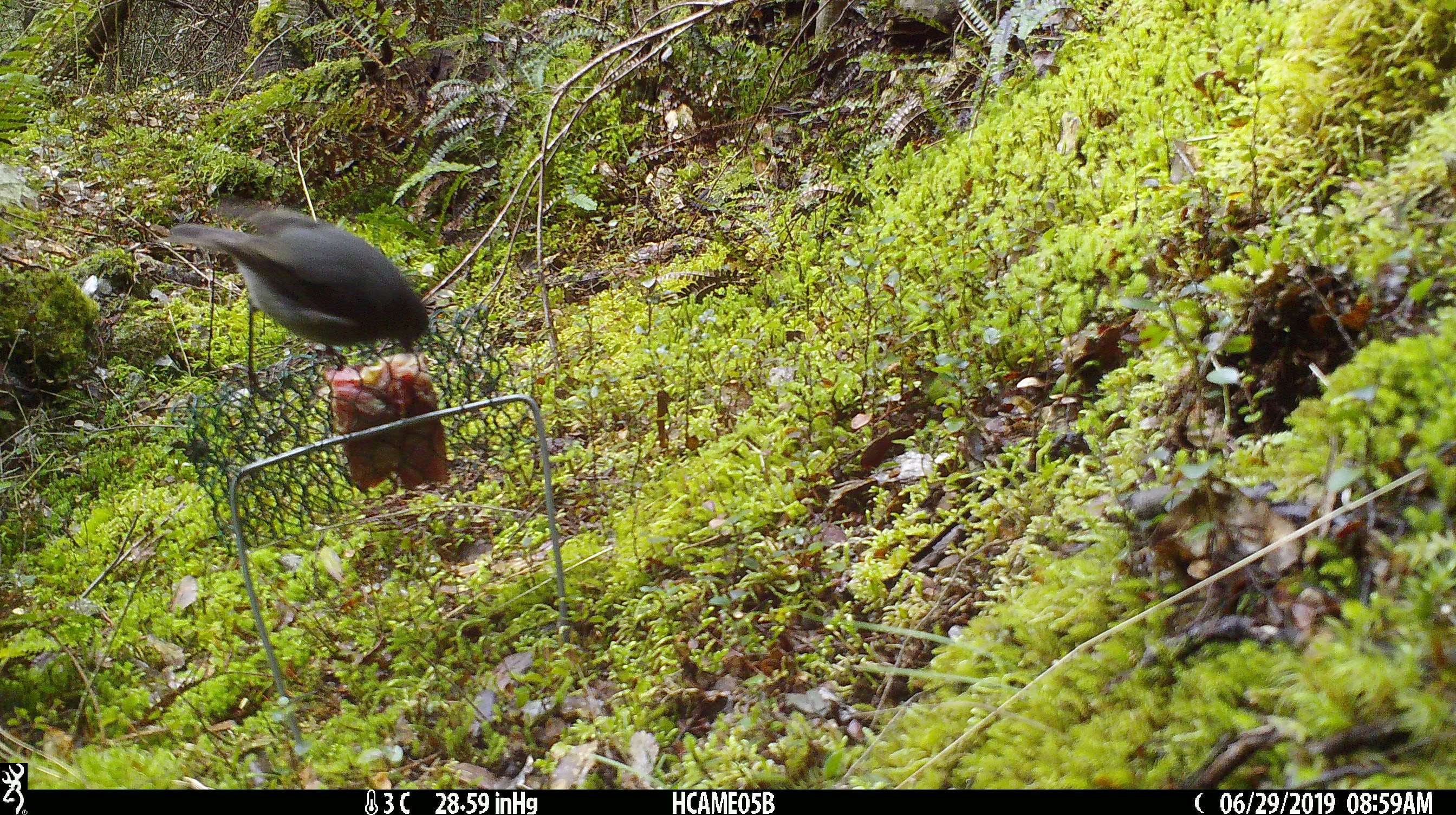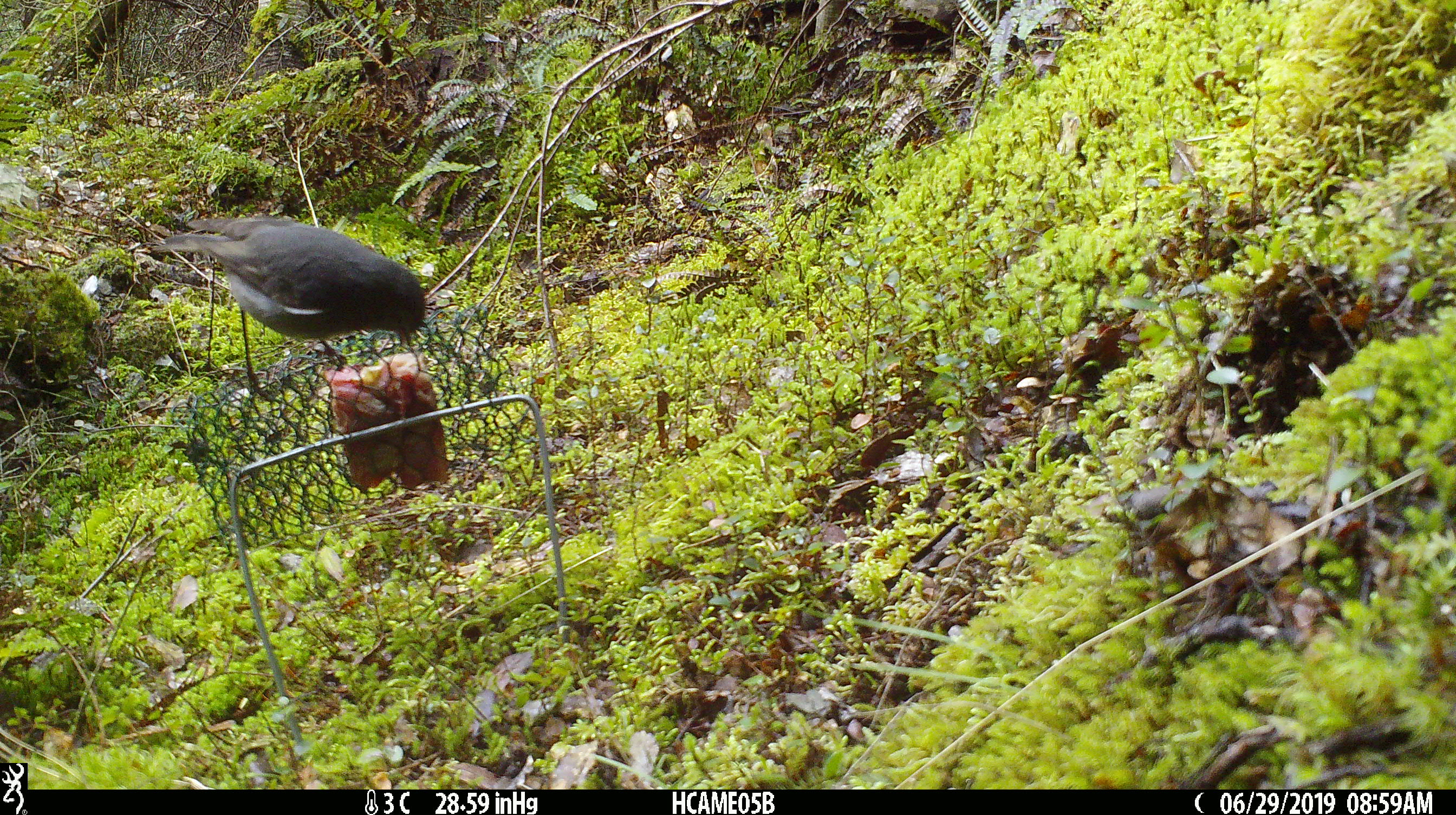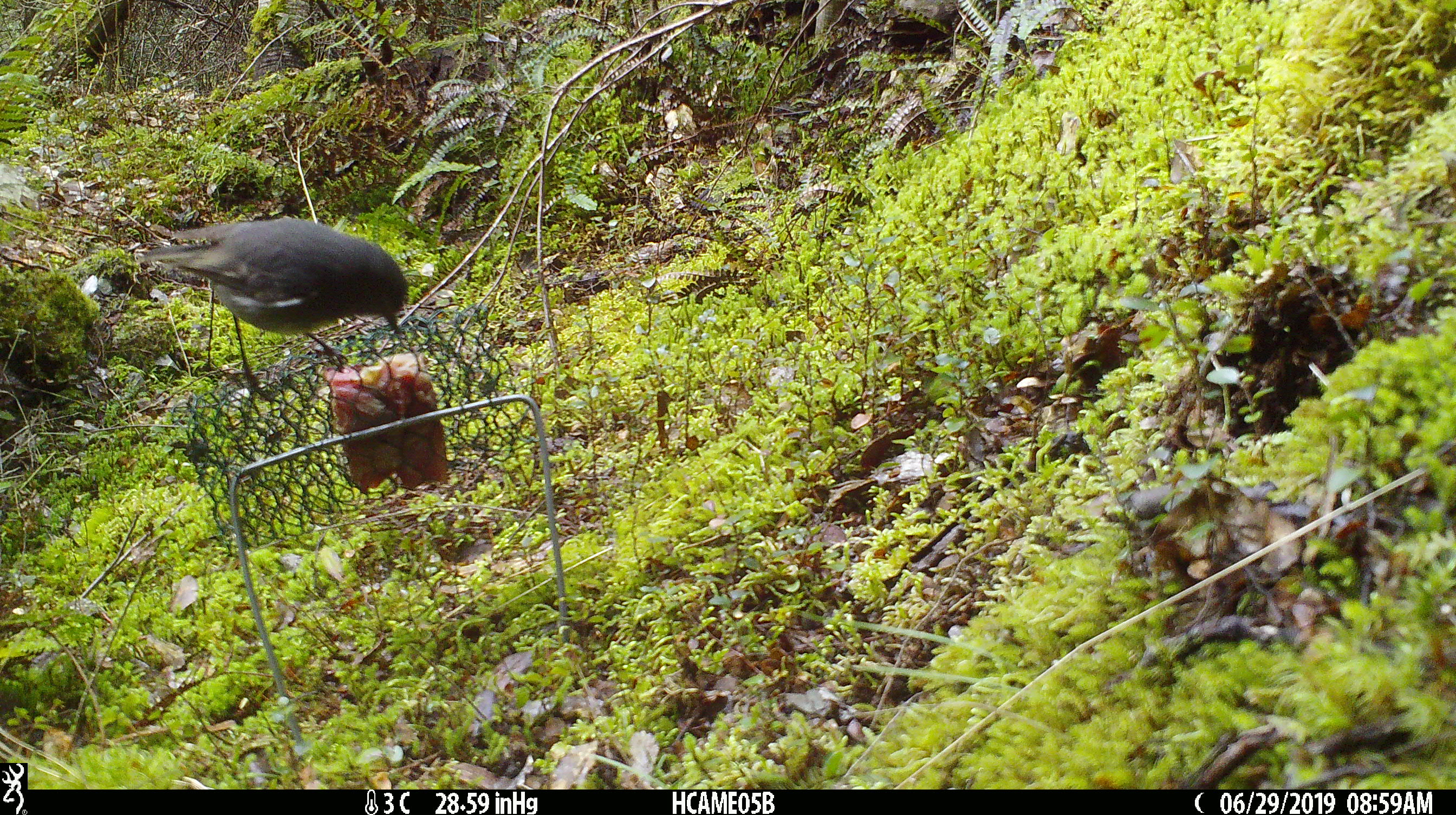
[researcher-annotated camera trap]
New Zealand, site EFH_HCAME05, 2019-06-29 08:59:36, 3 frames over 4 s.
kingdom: Animalia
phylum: Chordata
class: Aves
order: Passeriformes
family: Petroicidae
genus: Petroica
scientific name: Petroica australis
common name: new zealand robin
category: robin